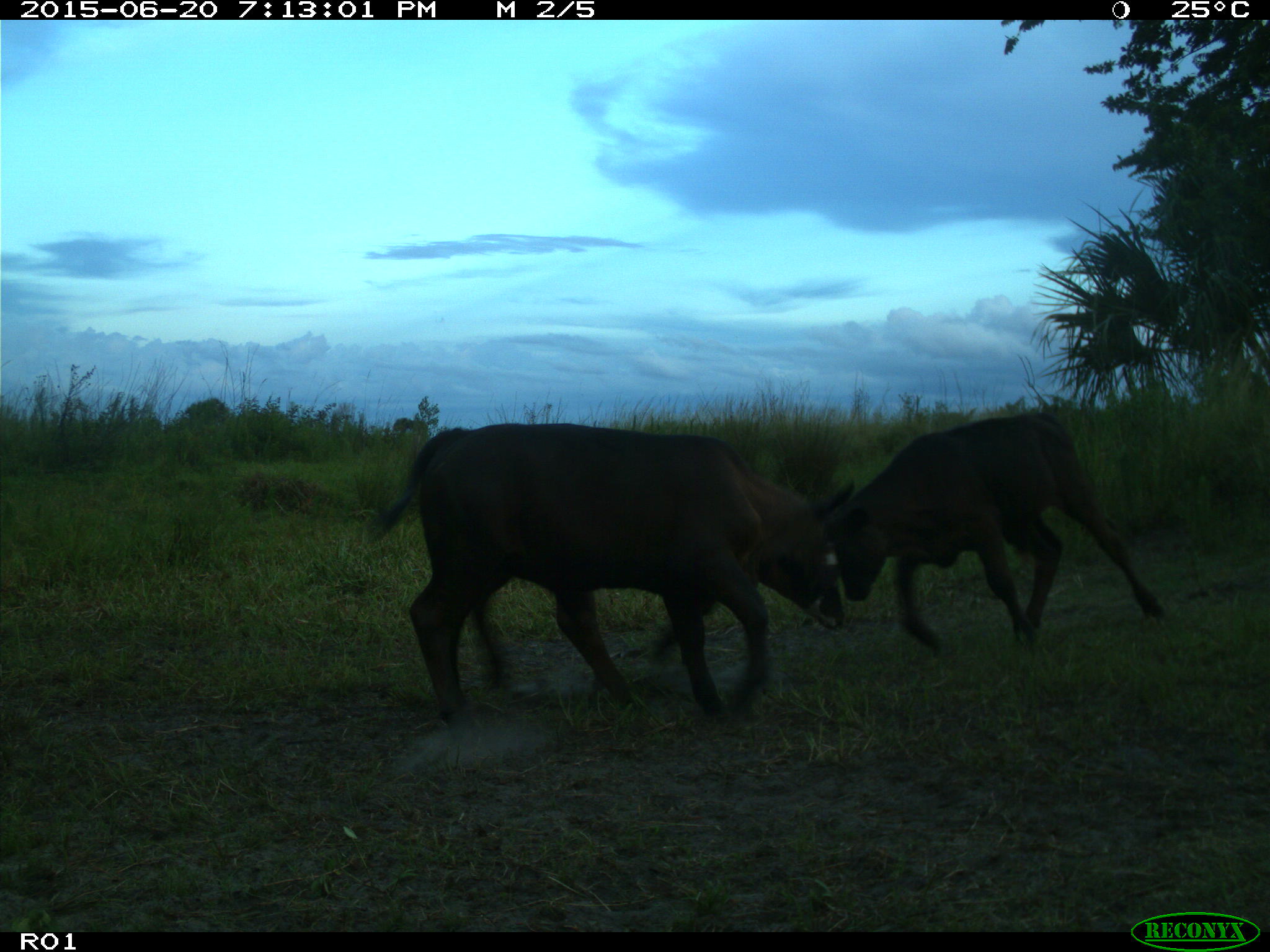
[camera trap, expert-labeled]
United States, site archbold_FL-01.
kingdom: Animalia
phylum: Chordata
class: Mammalia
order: Artiodactyla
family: Bovidae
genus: Bos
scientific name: Bos taurus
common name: domestic cow